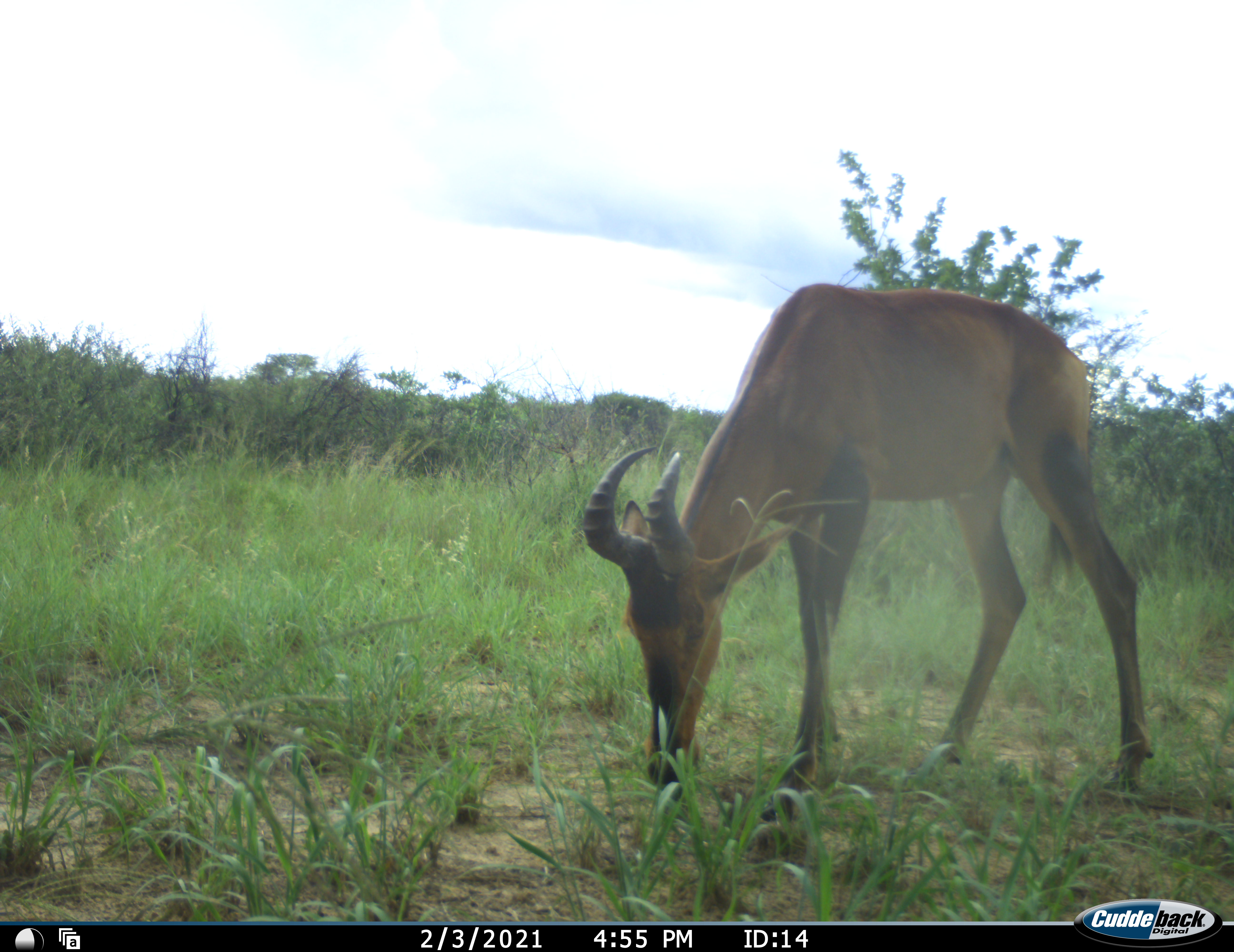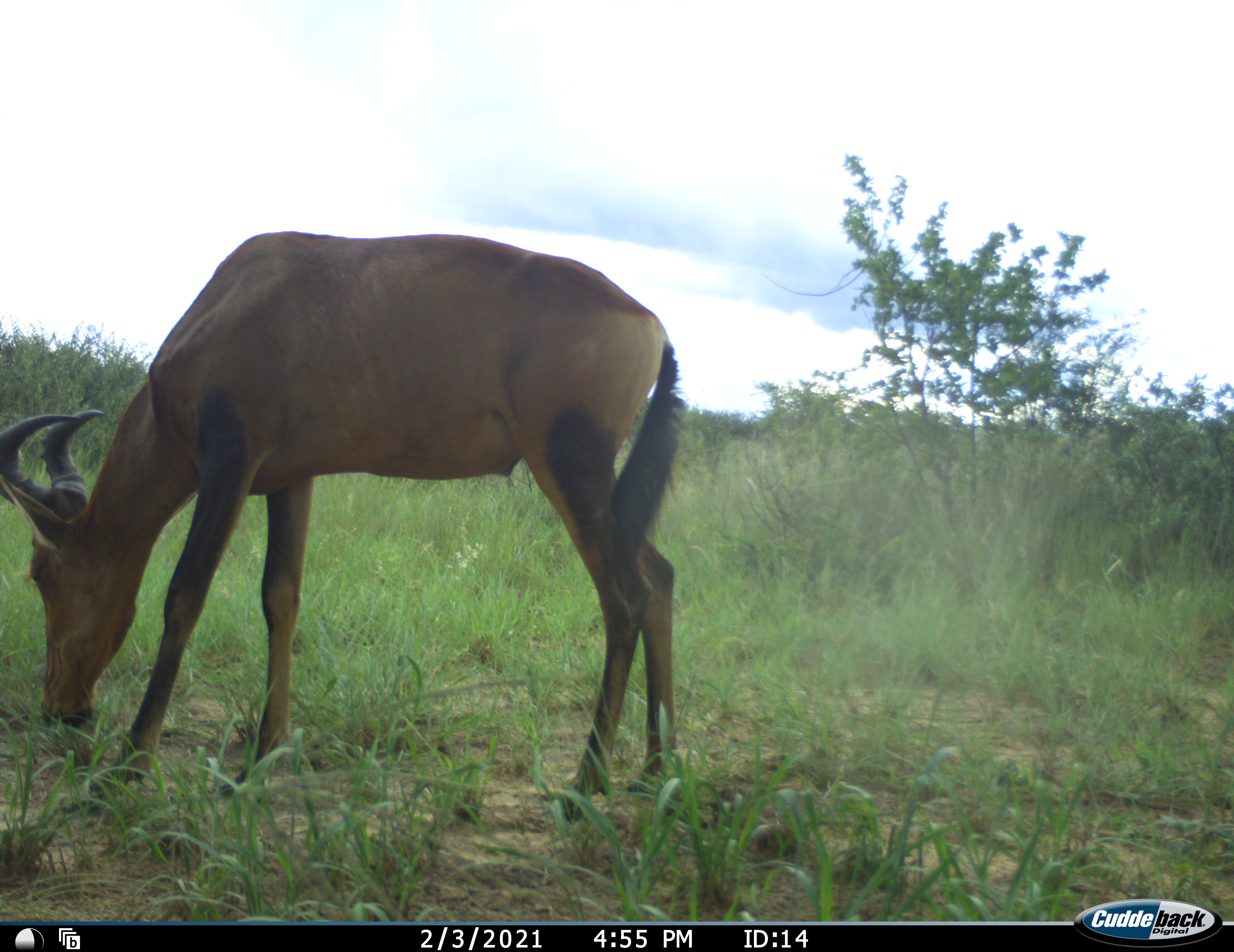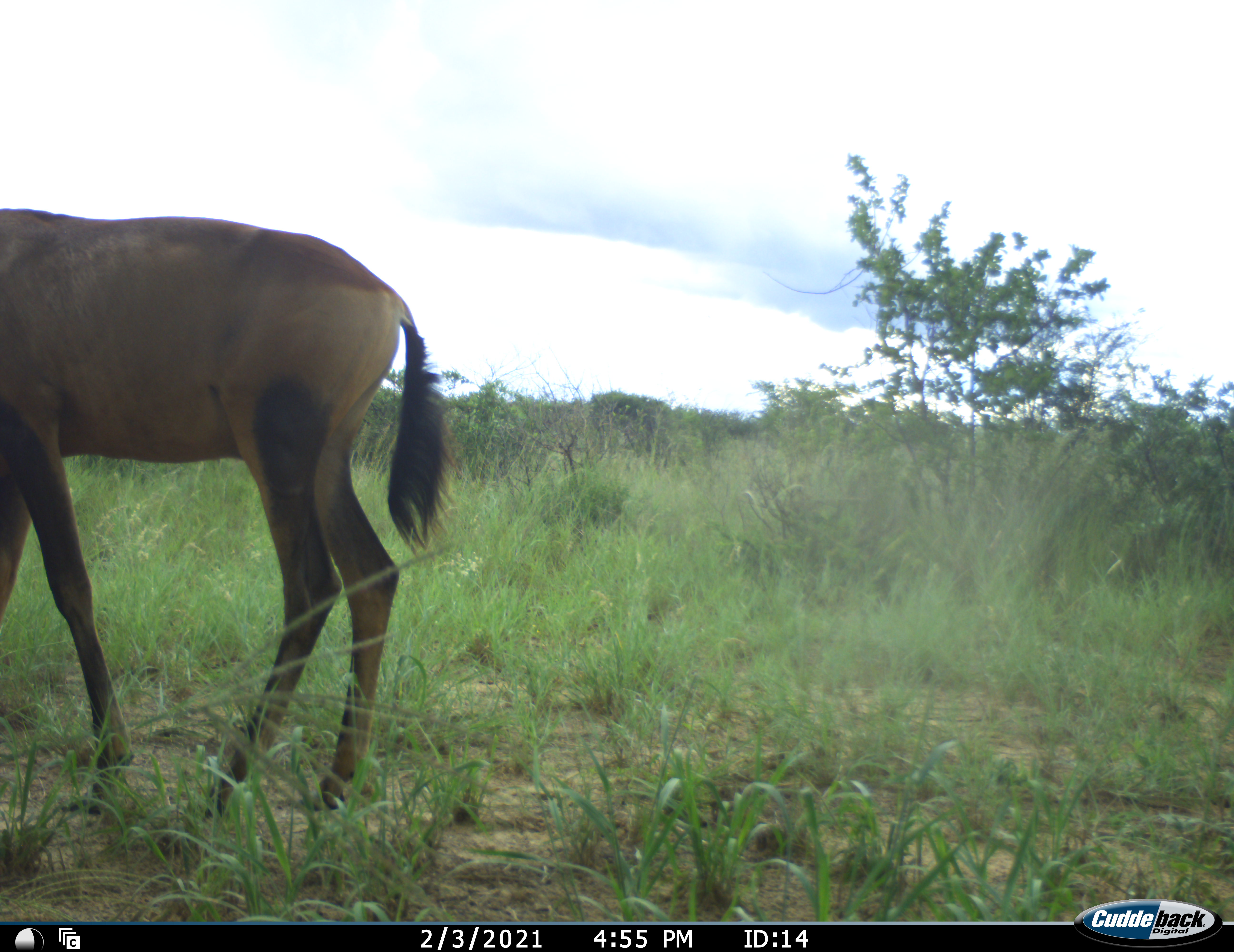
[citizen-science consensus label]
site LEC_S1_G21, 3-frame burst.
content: unidentified animal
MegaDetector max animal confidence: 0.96